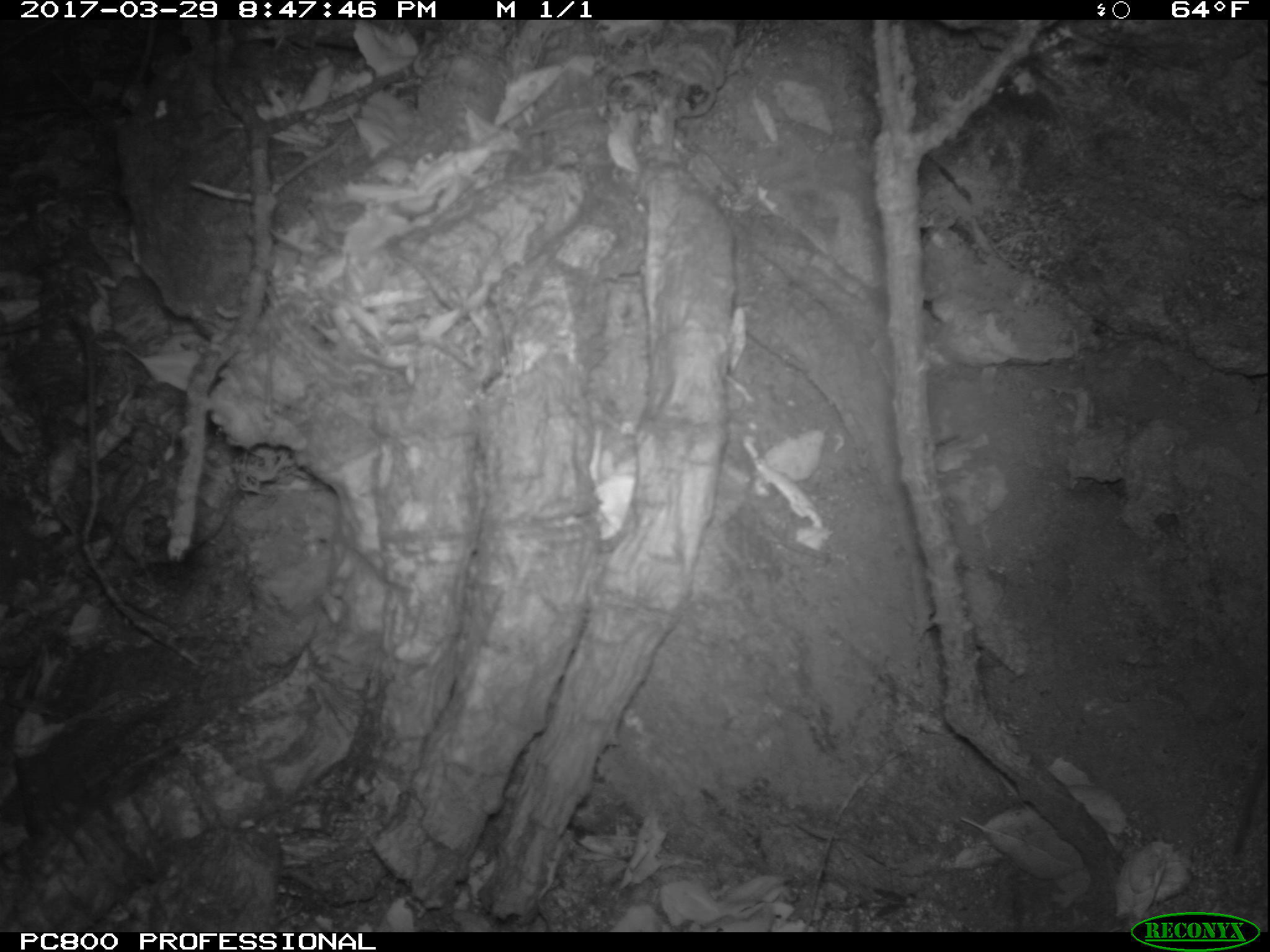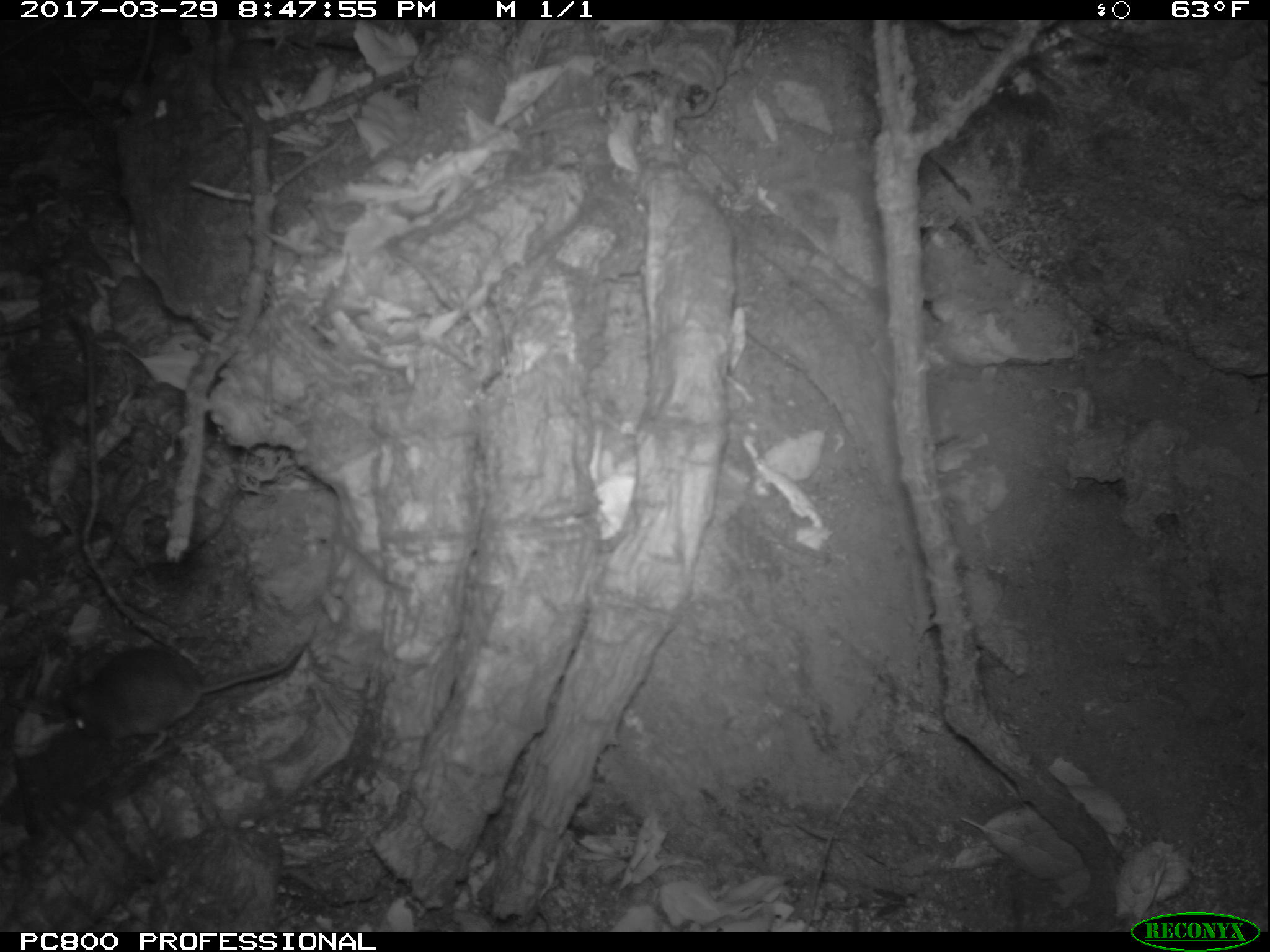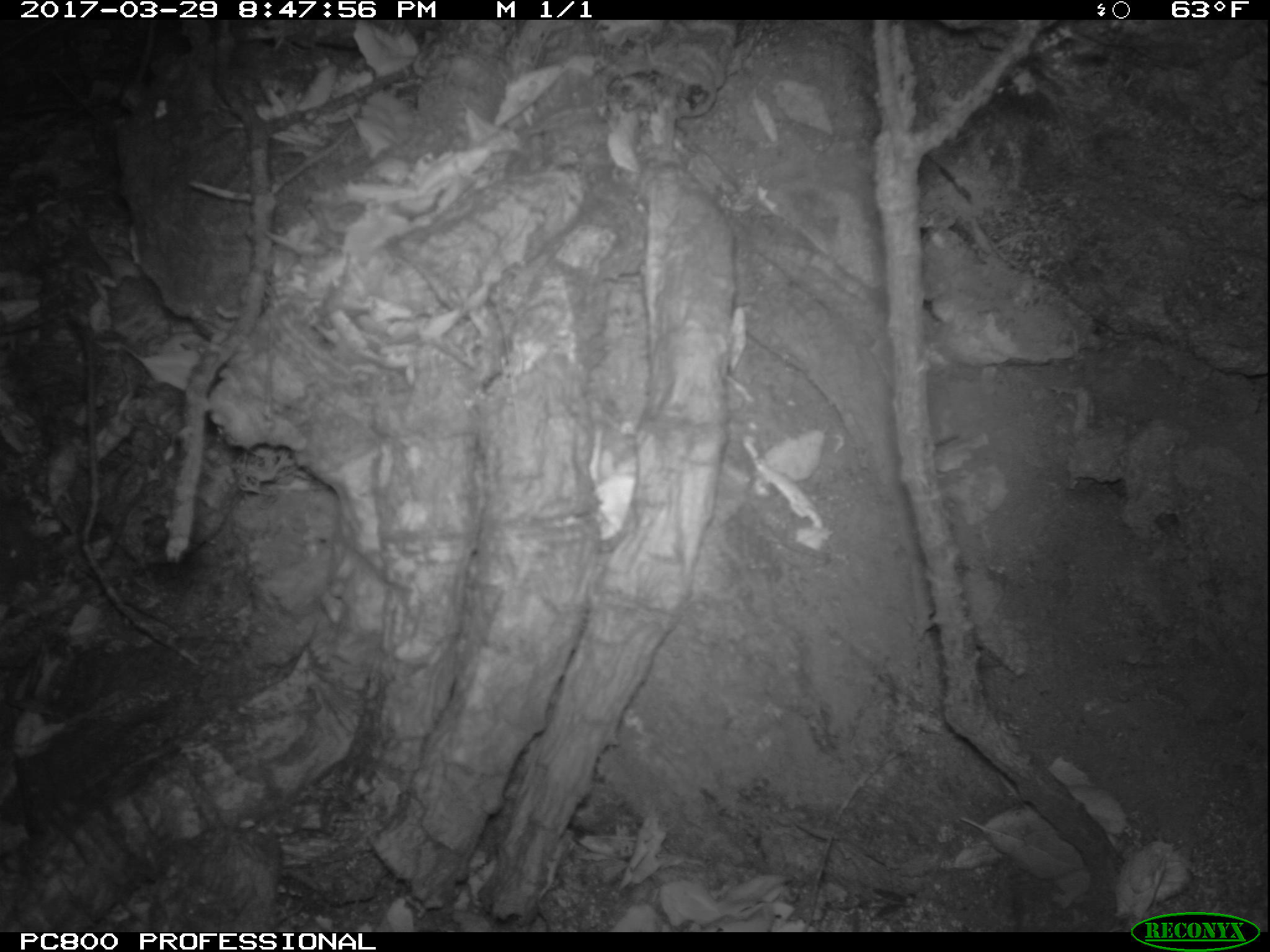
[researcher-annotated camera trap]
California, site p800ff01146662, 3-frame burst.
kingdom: Animalia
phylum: Chordata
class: Mammalia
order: Rodentia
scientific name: Rodentia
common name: rodent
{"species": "rodent (Rodentia)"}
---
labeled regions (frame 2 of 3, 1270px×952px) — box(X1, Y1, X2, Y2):
rodent: box(54, 637, 307, 757)